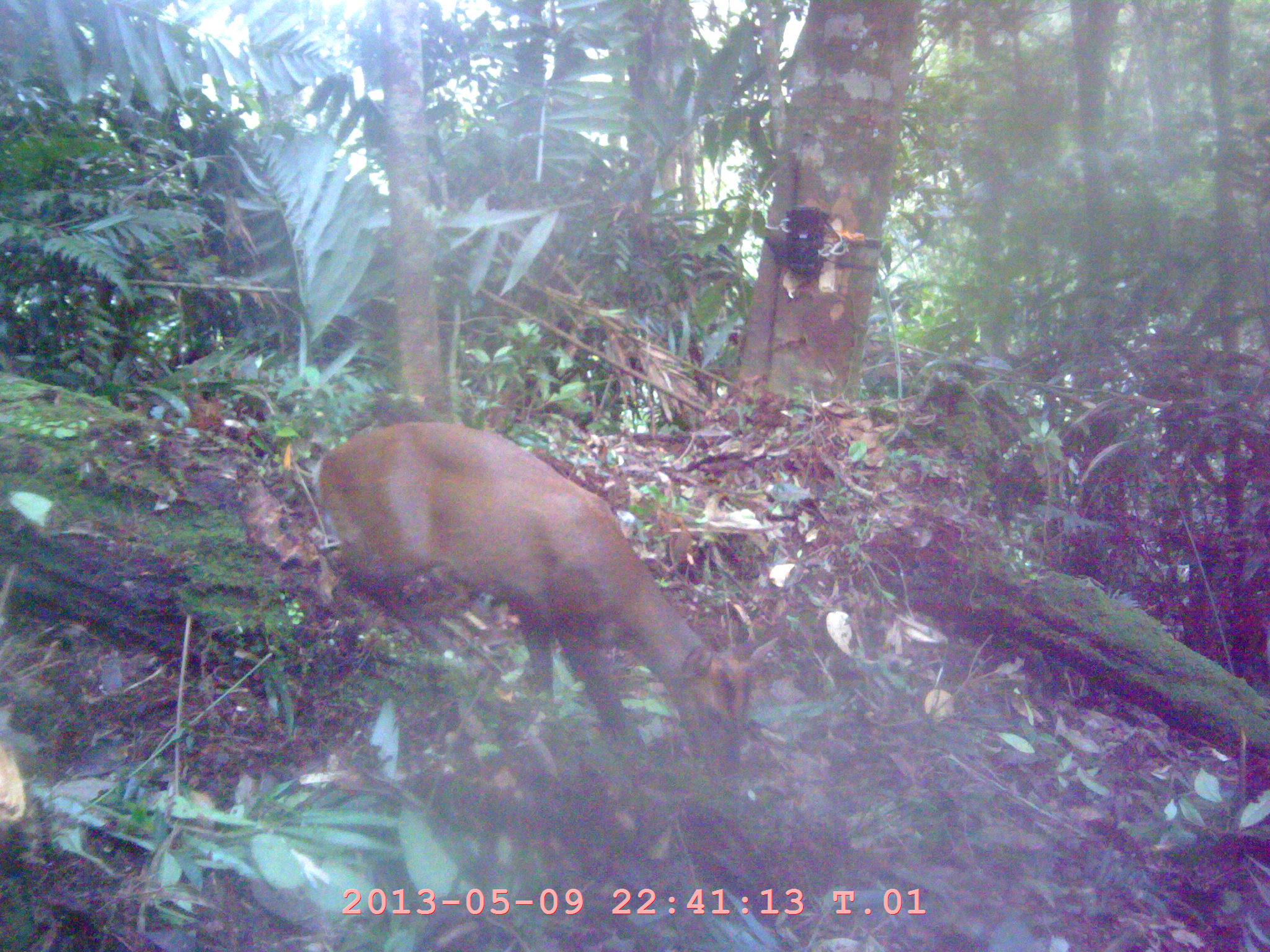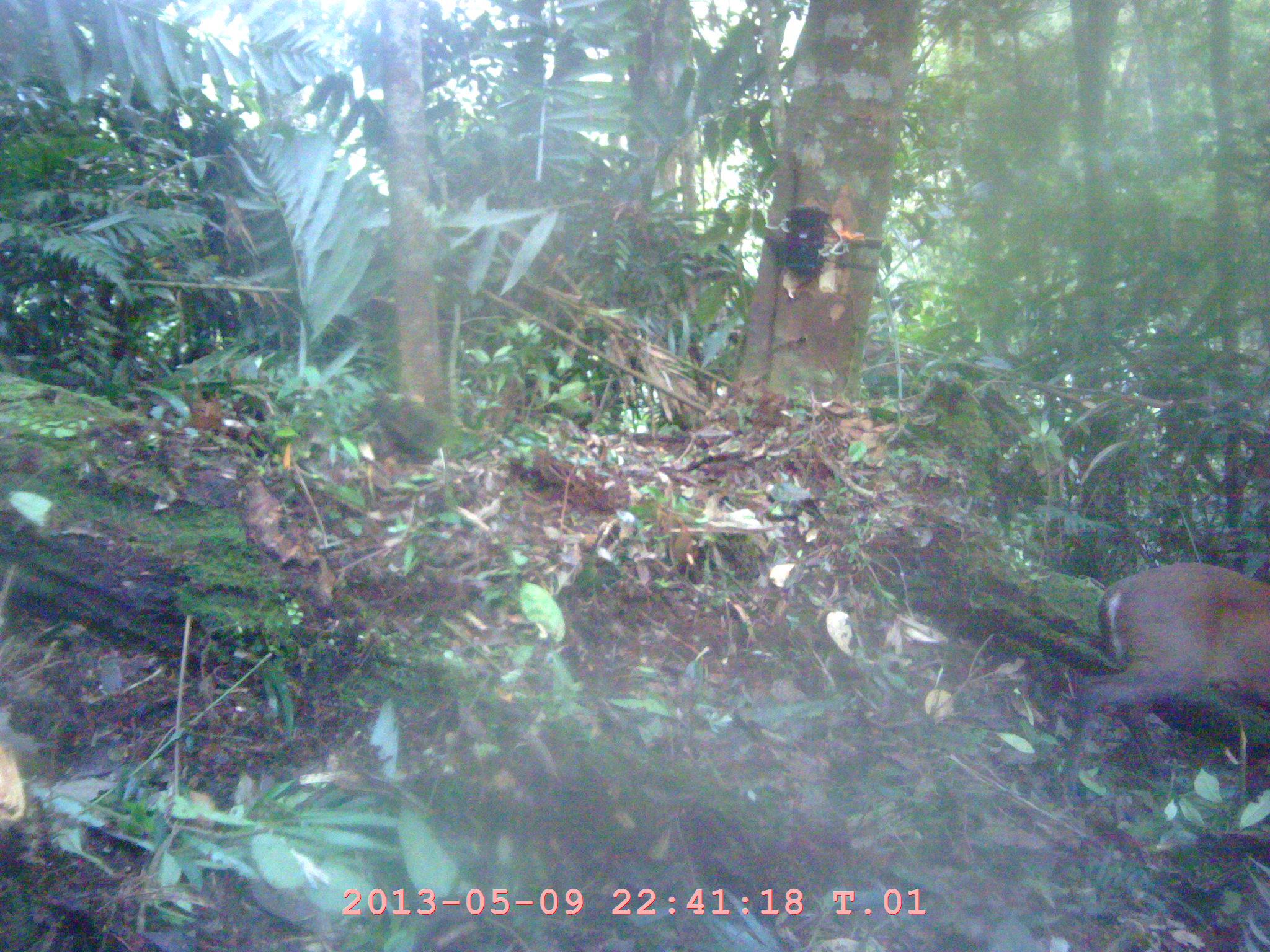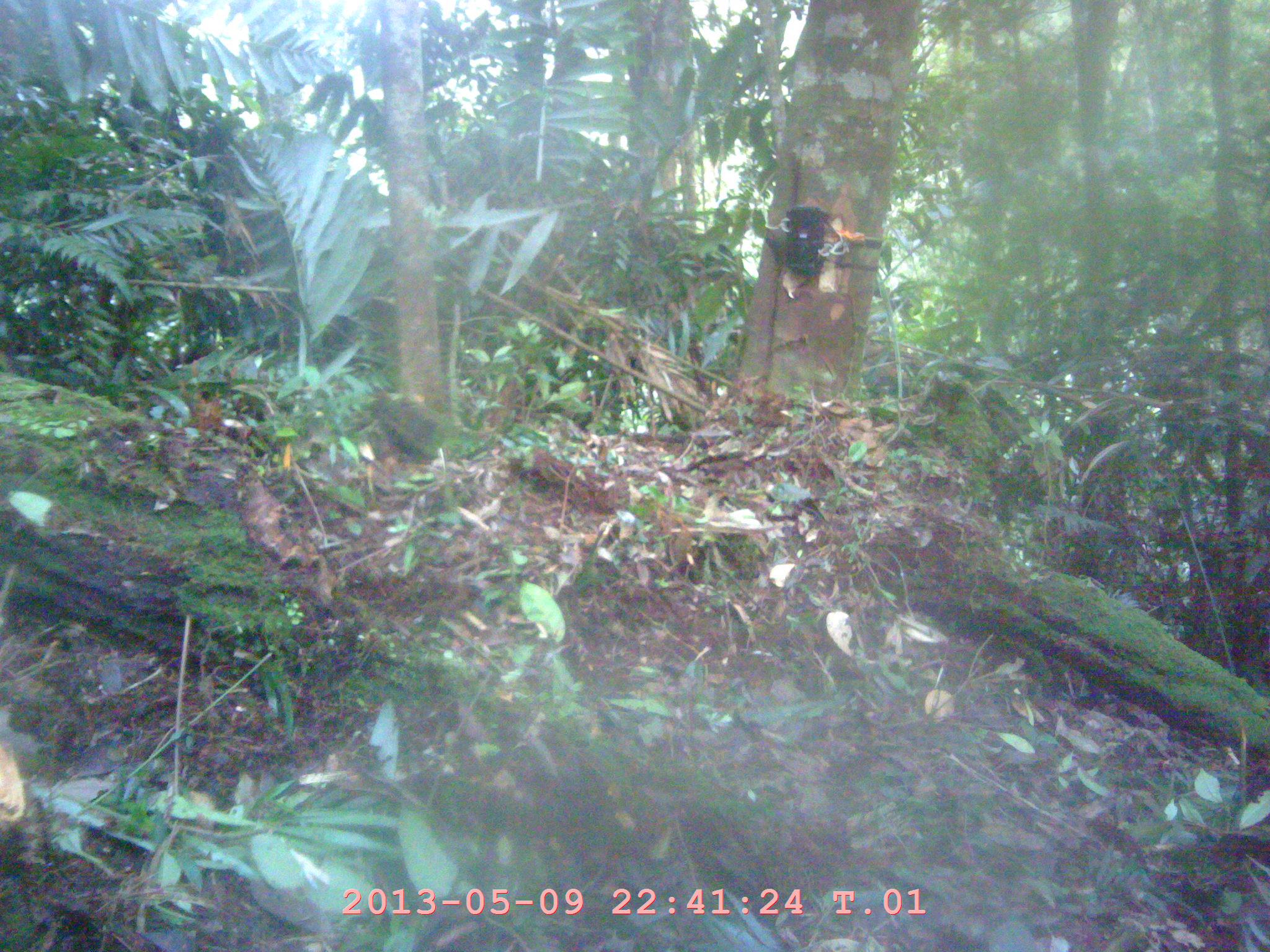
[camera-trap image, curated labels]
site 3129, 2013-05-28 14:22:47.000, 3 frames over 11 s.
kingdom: Animalia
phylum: Chordata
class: Mammalia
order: Artiodactyla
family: Cervidae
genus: Muntiacus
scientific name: Muntiacus muntjak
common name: southern red muntjac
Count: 1.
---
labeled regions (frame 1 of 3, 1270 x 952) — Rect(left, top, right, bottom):
muntiacus muntjak: Rect(310, 414, 779, 794)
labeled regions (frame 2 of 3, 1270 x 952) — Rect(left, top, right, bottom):
muntiacus muntjak: Rect(1058, 561, 1270, 811)